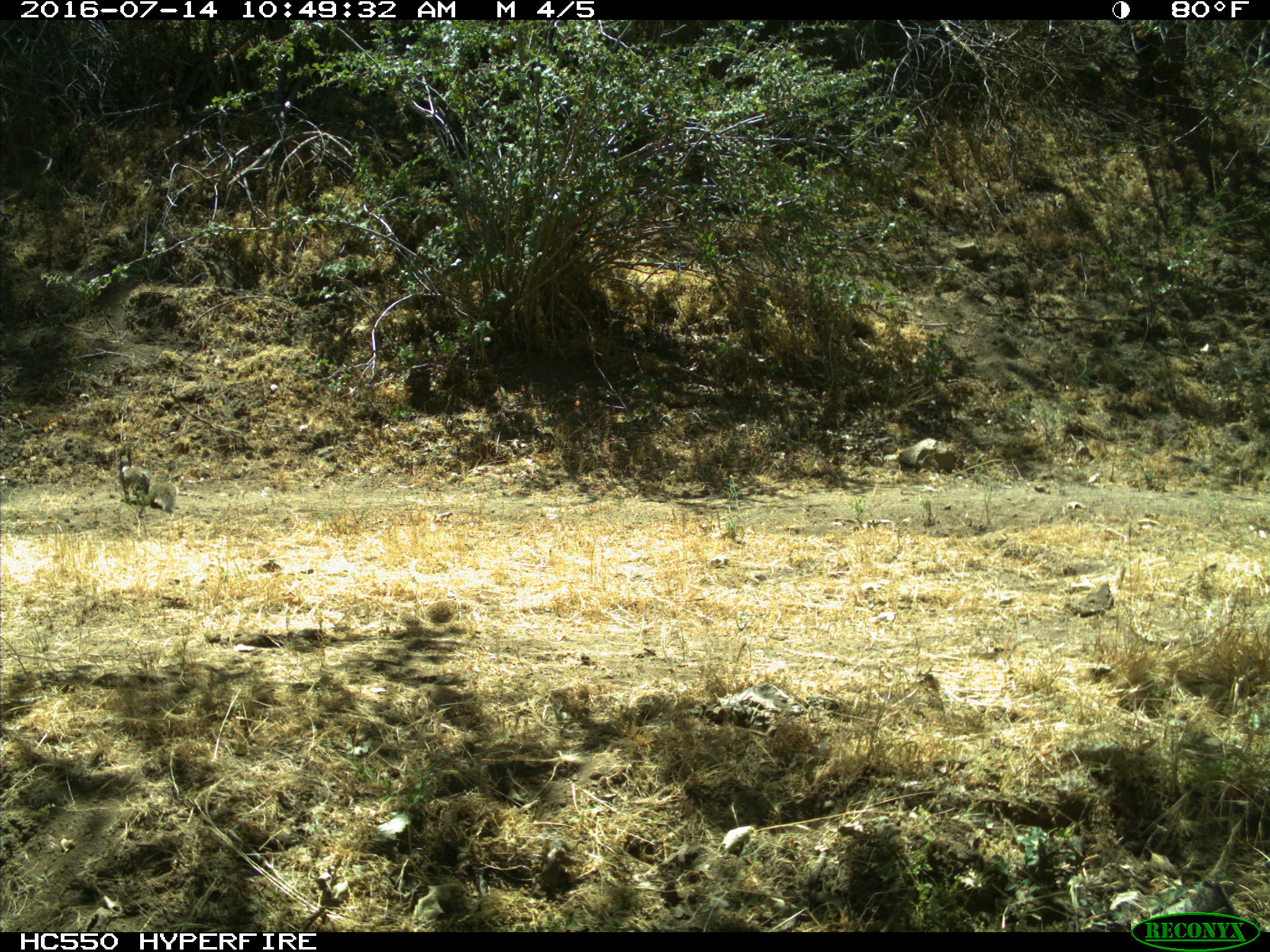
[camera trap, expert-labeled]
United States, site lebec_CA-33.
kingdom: Animalia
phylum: Chordata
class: Mammalia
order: Rodentia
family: Sciuridae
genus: Otospermophilus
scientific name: Otospermophilus beecheyi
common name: california ground squirrel